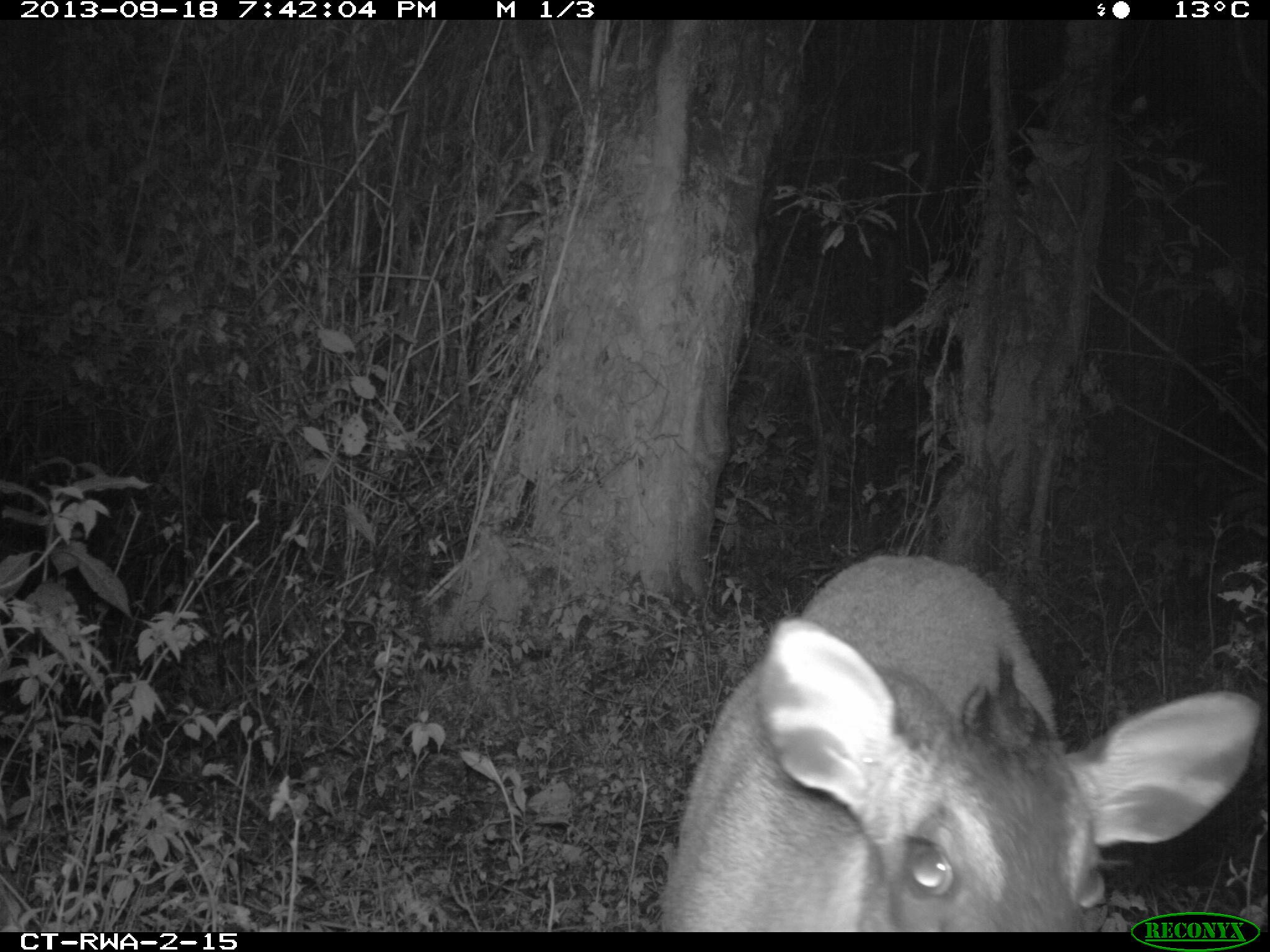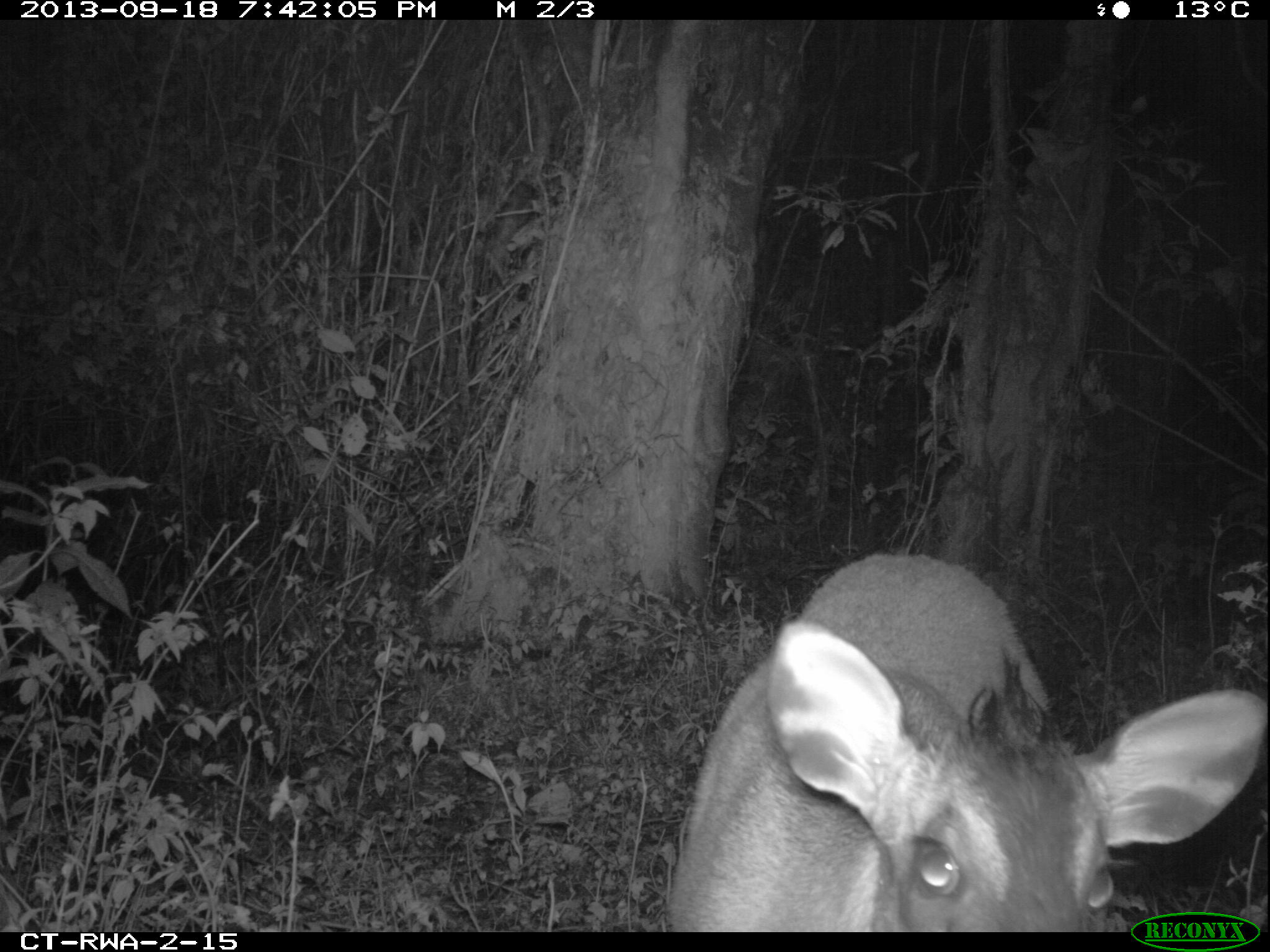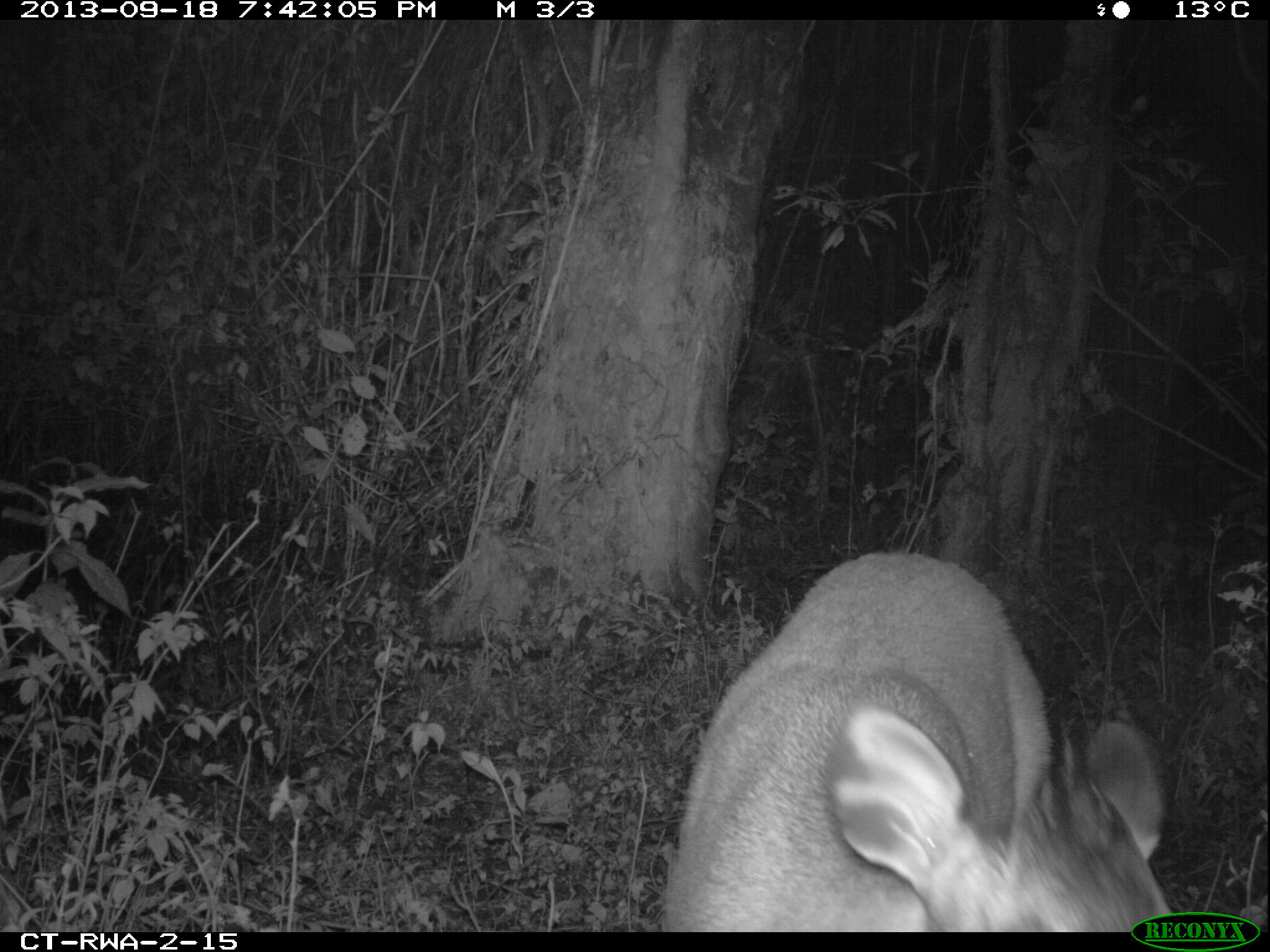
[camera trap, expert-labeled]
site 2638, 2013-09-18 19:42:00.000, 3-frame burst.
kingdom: Animalia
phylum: Chordata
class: Mammalia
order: Artiodactyla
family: Bovidae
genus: Cephalophus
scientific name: Cephalophus nigrifrons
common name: black-fronted duiker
Cephalophus nigrifrons (black-fronted duiker), count 1.